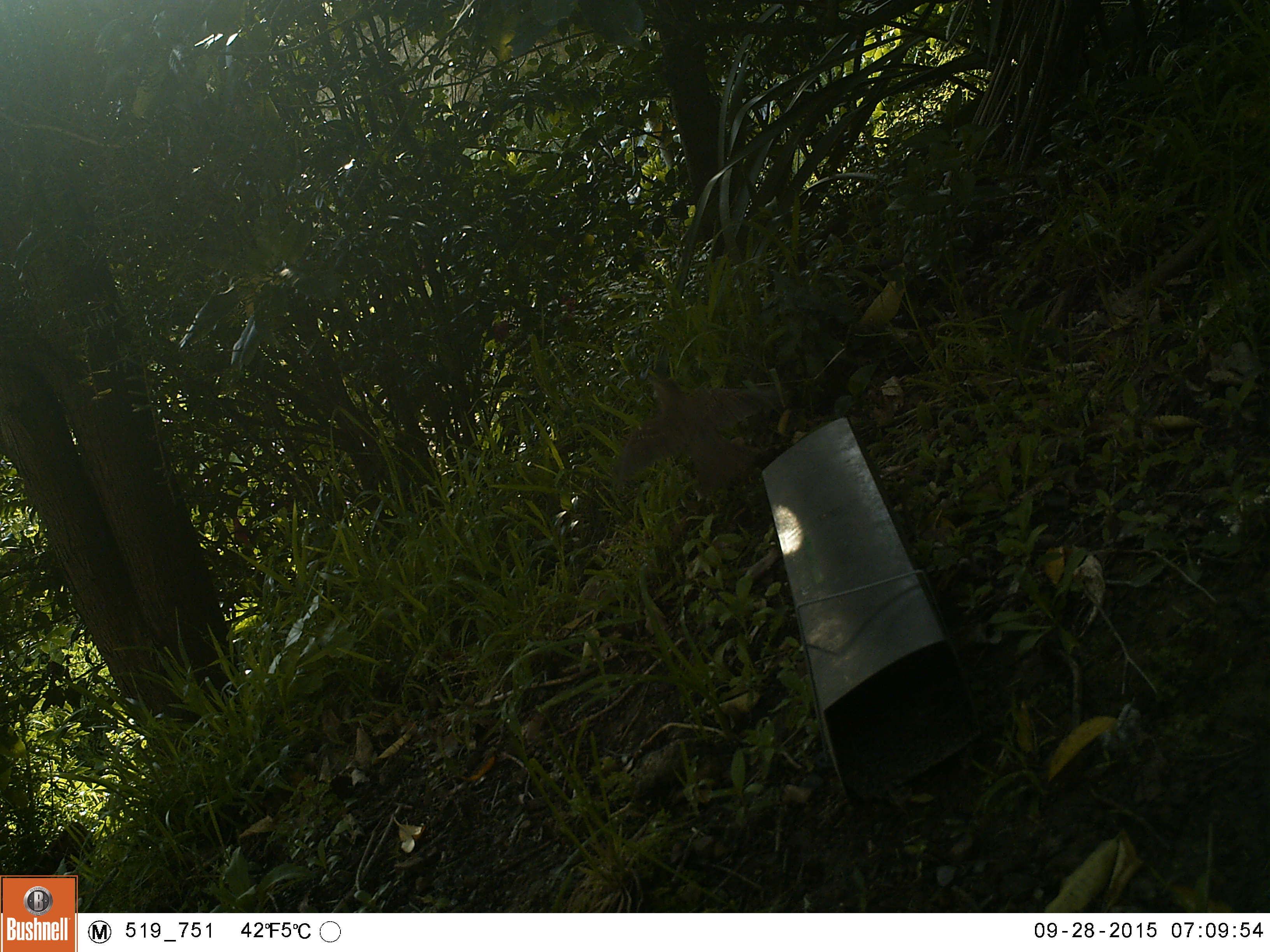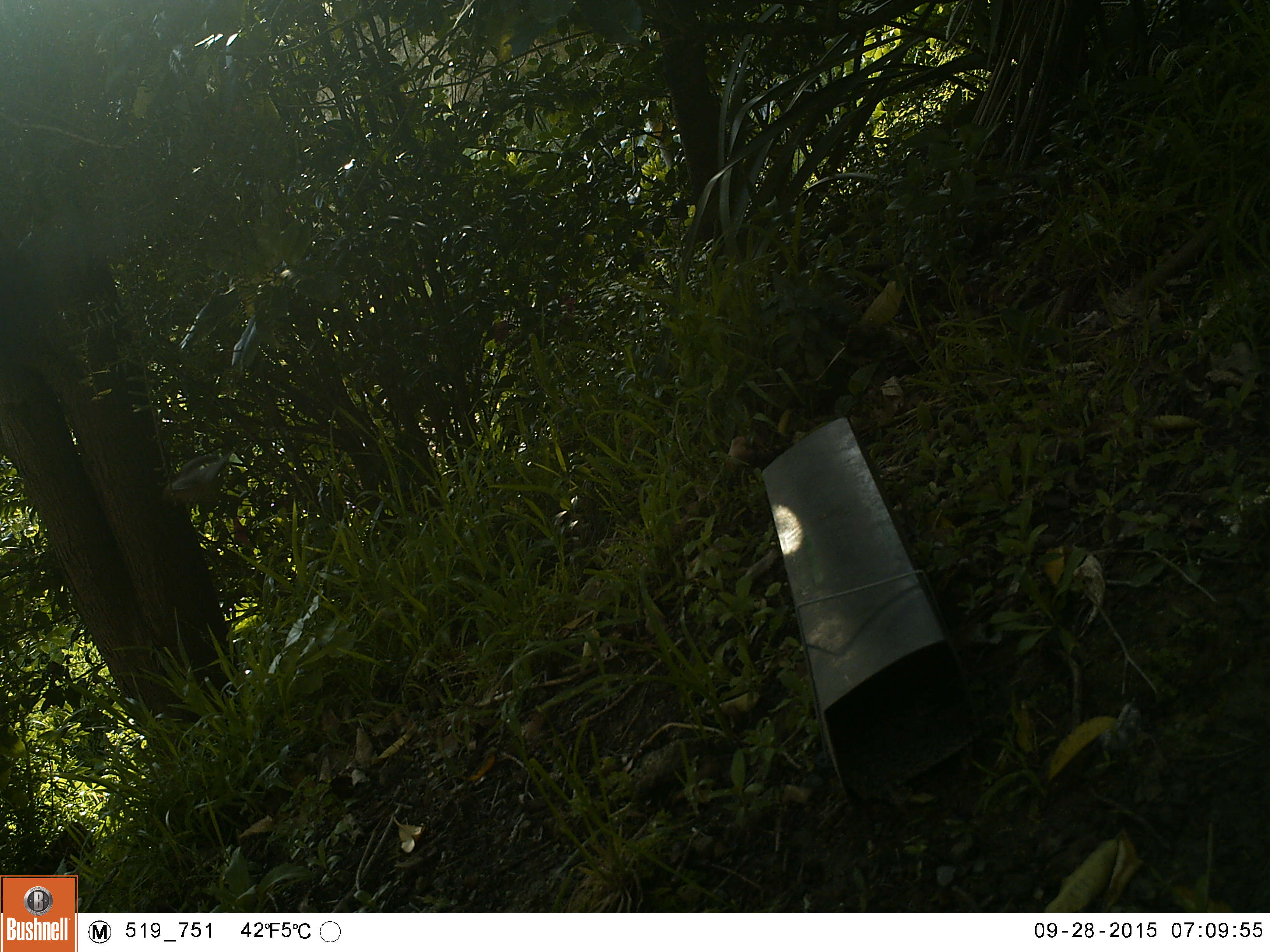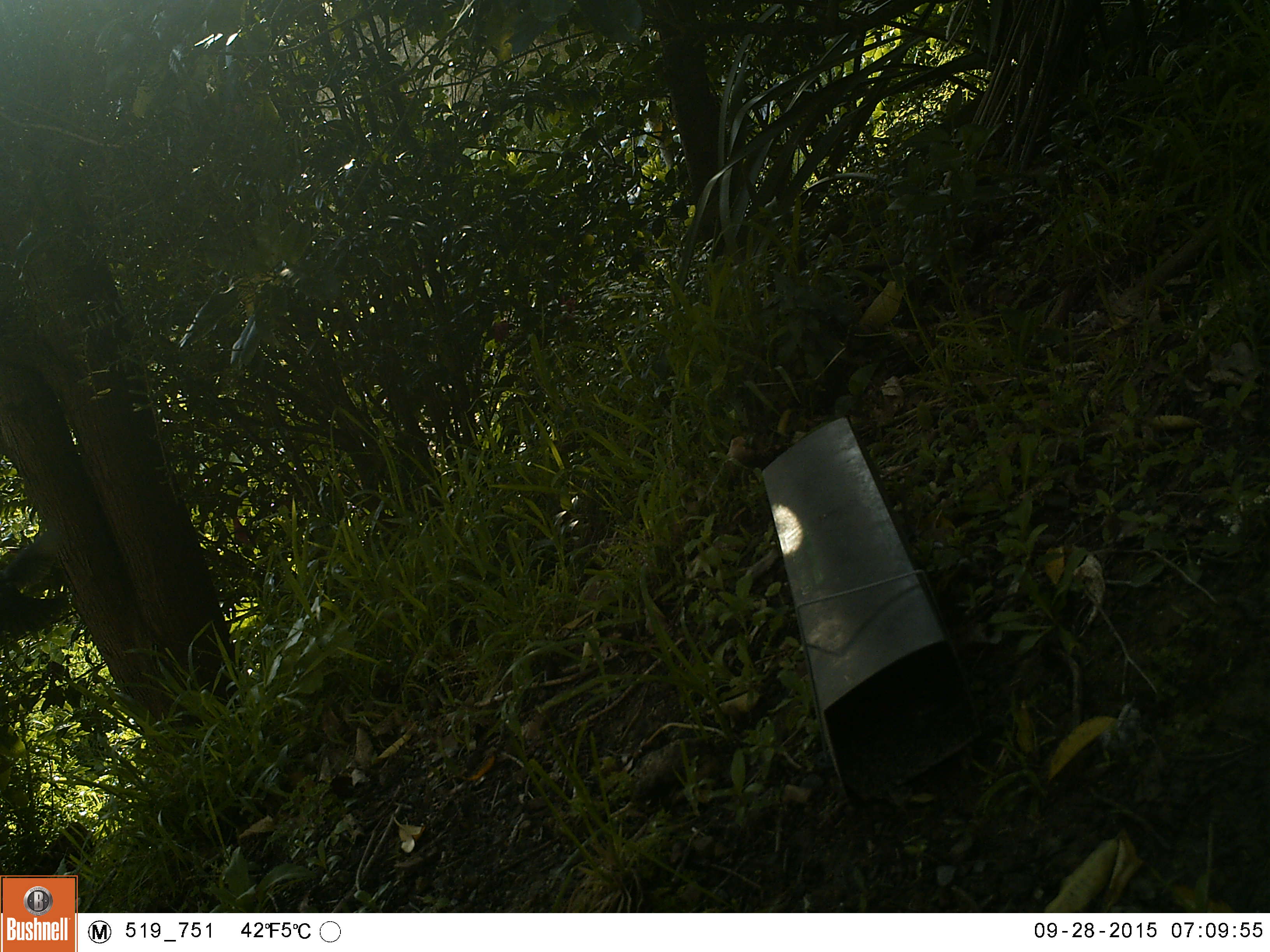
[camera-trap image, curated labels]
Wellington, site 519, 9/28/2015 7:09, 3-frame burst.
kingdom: Animalia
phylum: Chordata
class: Aves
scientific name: Aves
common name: bird